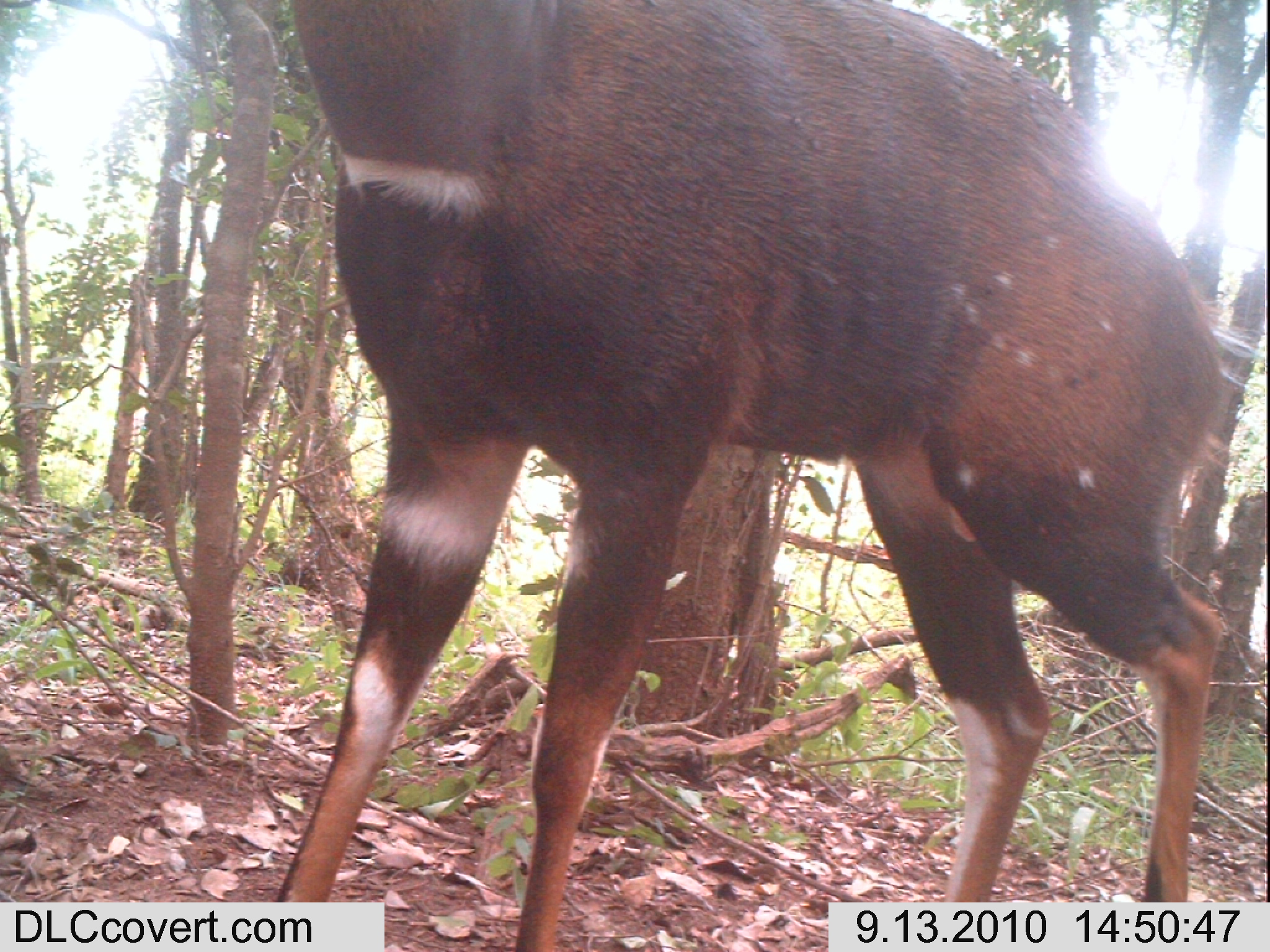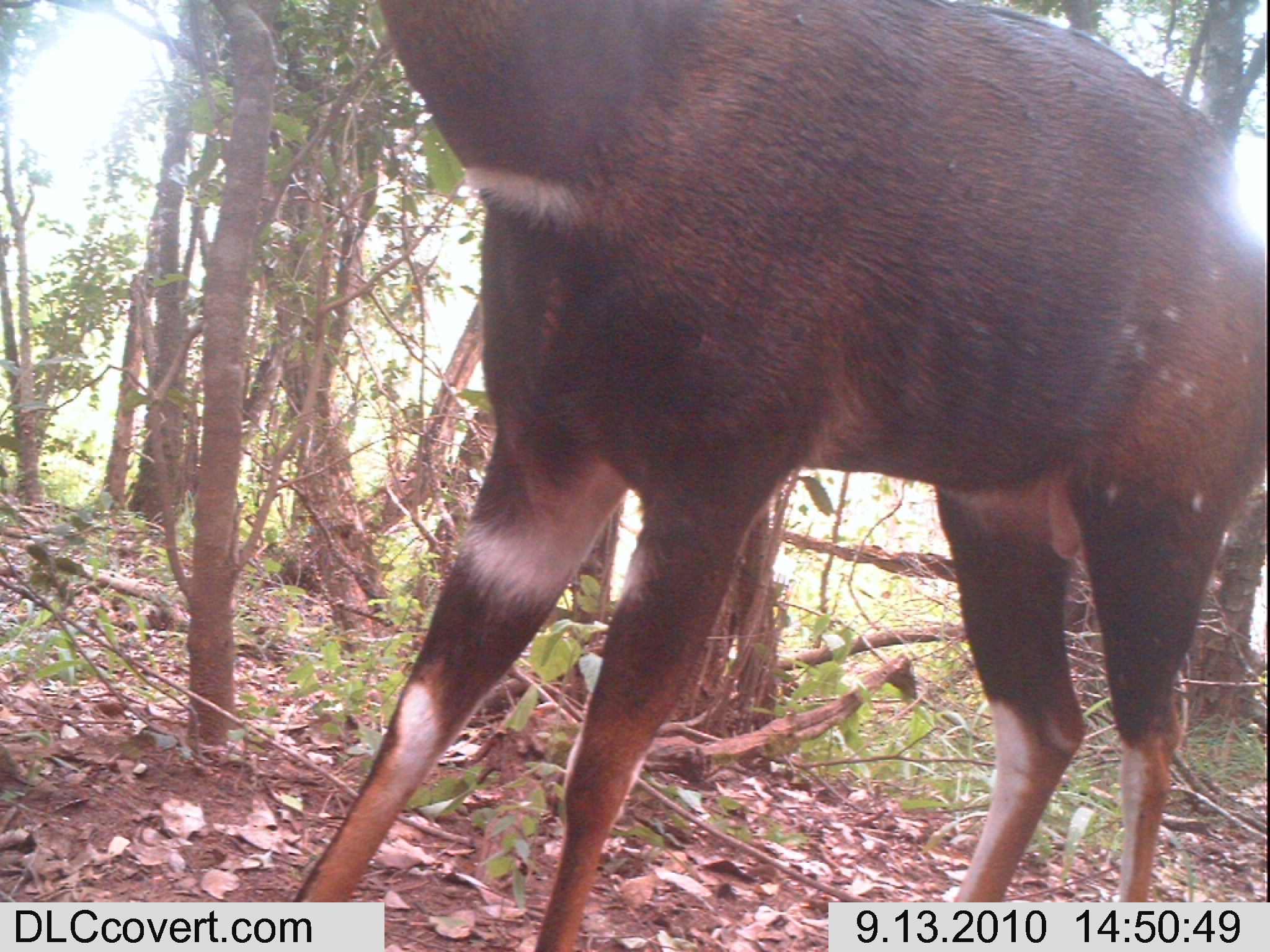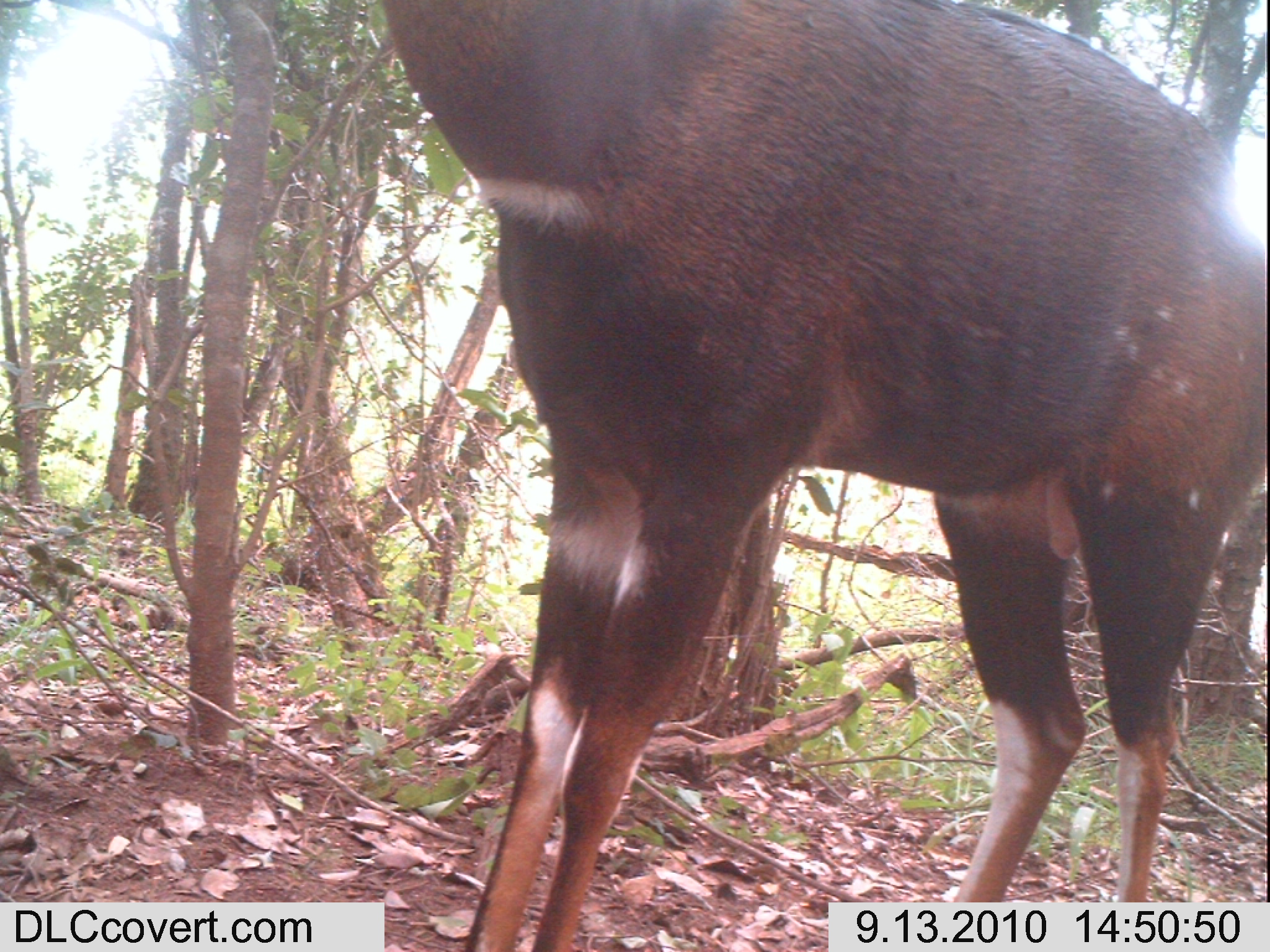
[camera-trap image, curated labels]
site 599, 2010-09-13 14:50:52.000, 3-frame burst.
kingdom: Animalia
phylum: Chordata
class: Mammalia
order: Artiodactyla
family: Bovidae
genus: Tragelaphus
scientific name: Tragelaphus scriptus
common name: bushbuck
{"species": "Tragelaphus scriptus (bushbuck)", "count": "1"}